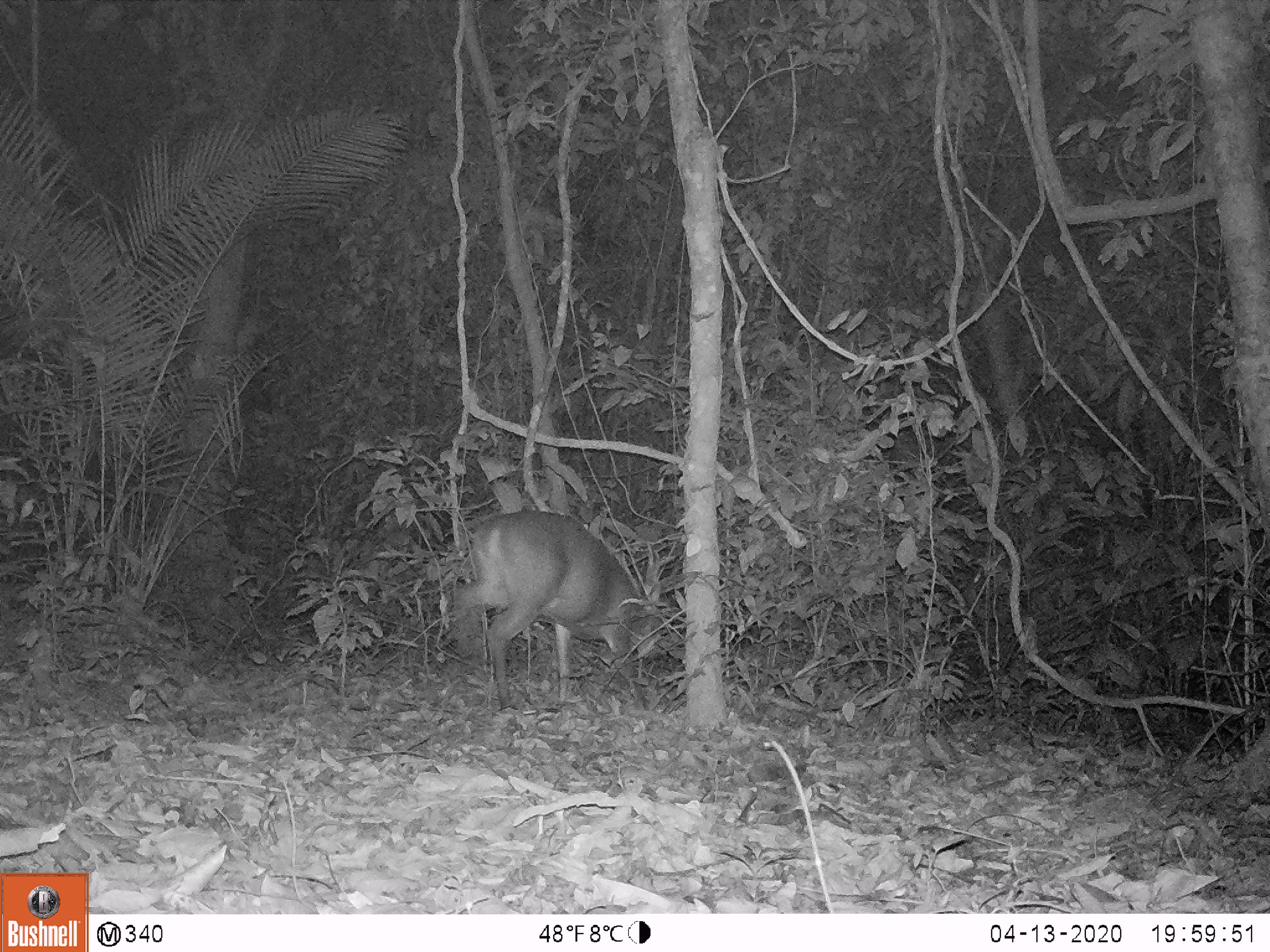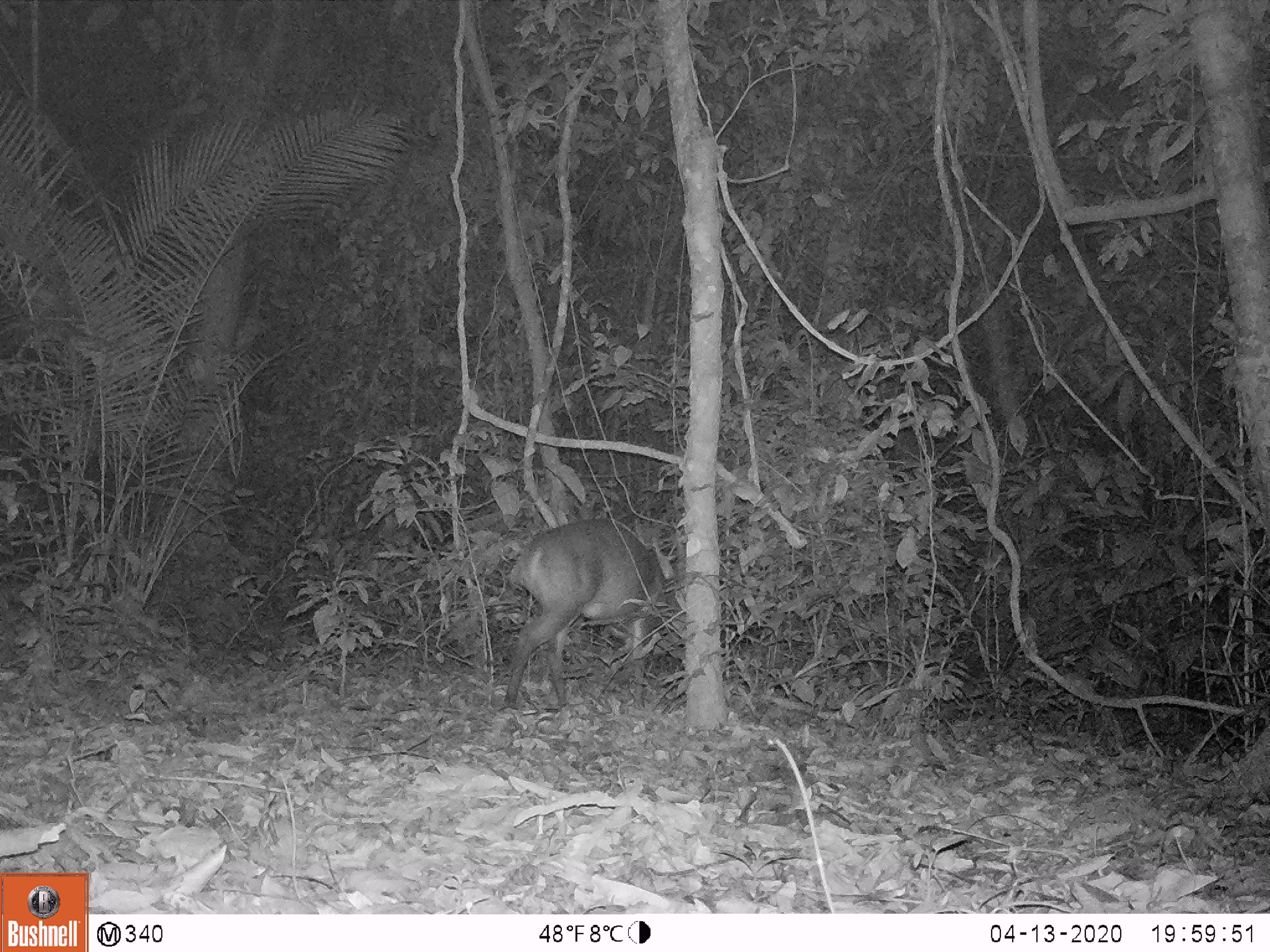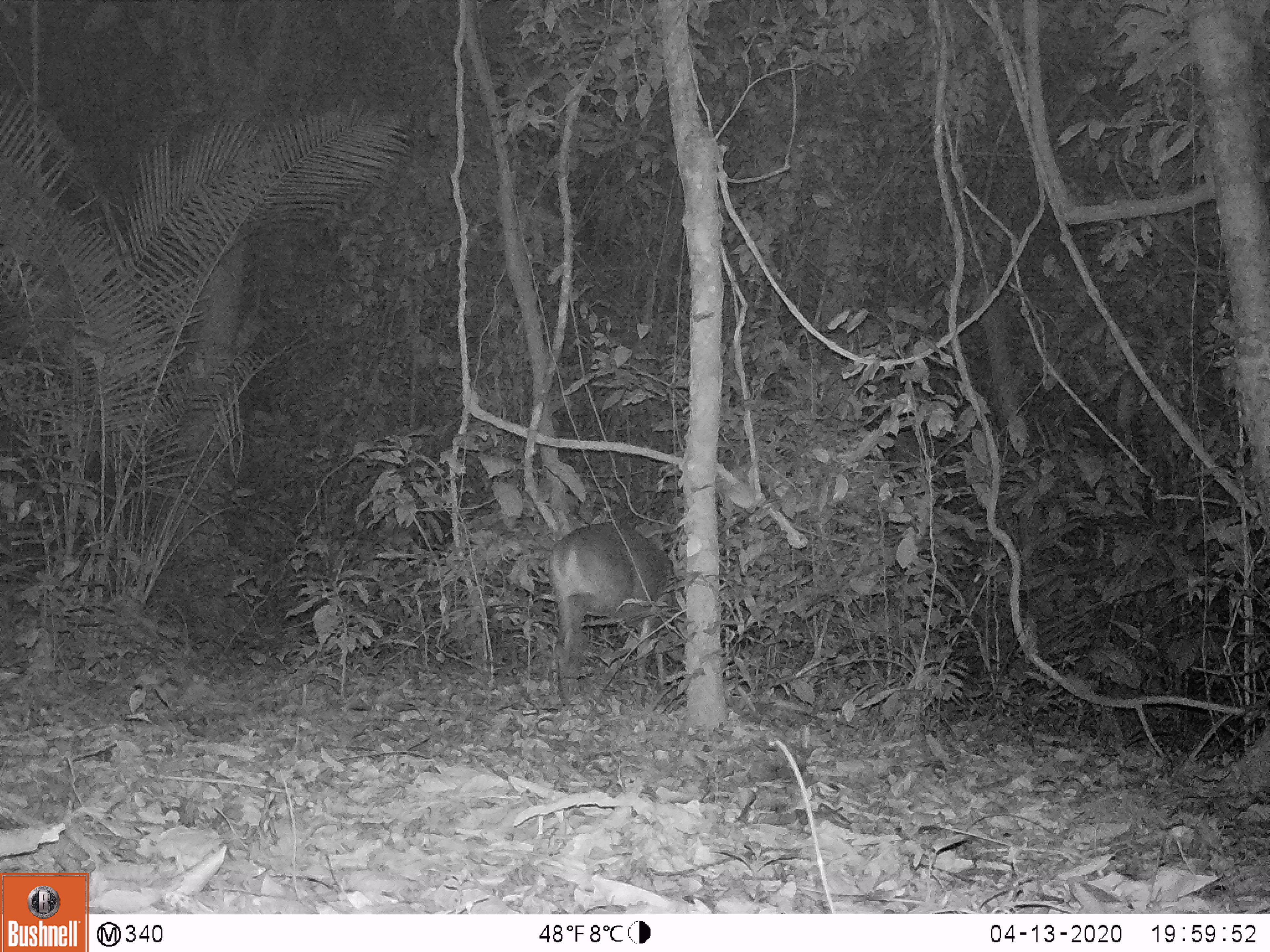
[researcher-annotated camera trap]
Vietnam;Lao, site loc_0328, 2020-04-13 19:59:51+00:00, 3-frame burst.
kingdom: Animalia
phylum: Chordata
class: Mammalia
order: Artiodactyla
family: Cervidae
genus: Muntiacus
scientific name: Muntiacus vuquangensis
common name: large-antlered muntjac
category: large antlered muntjac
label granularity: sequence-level